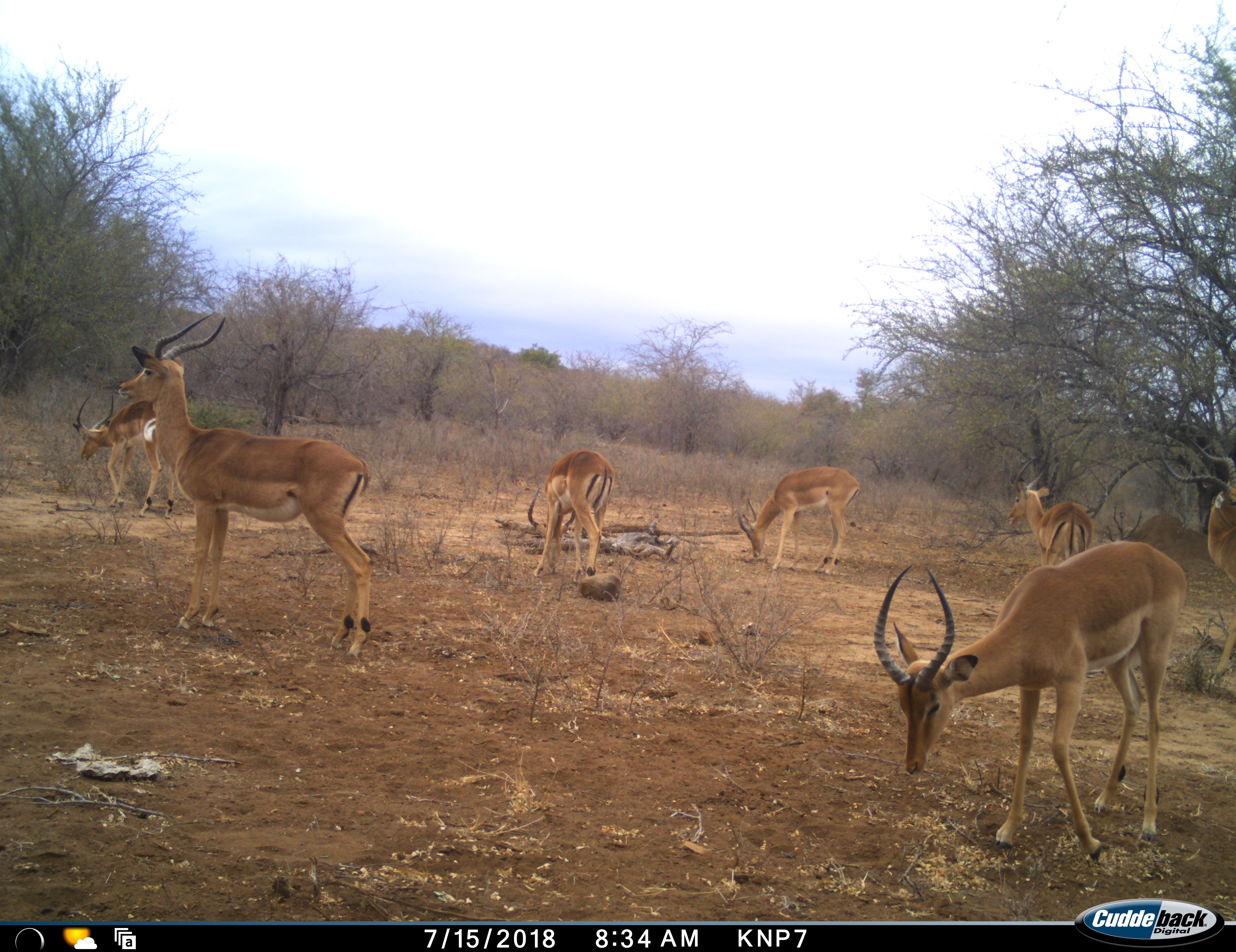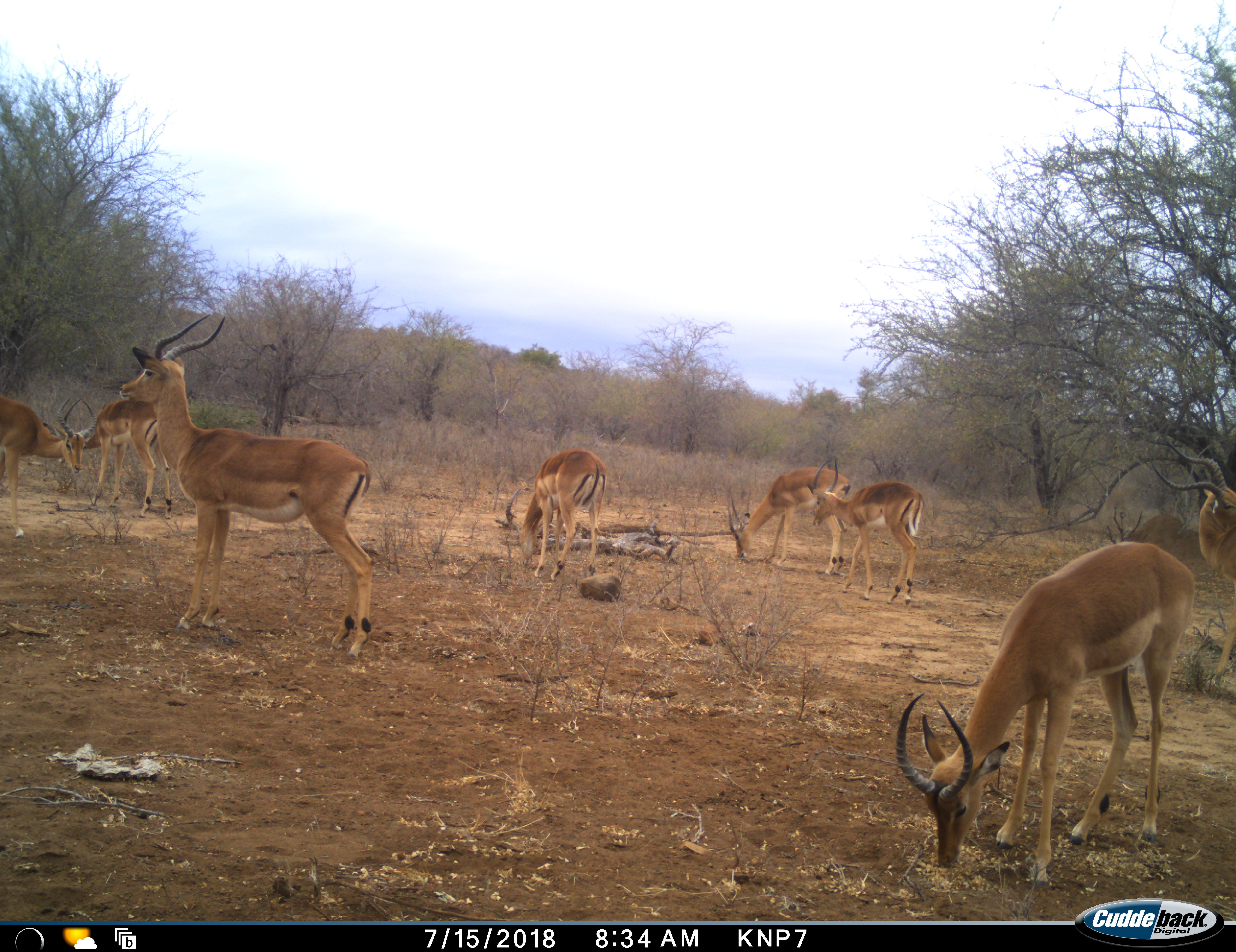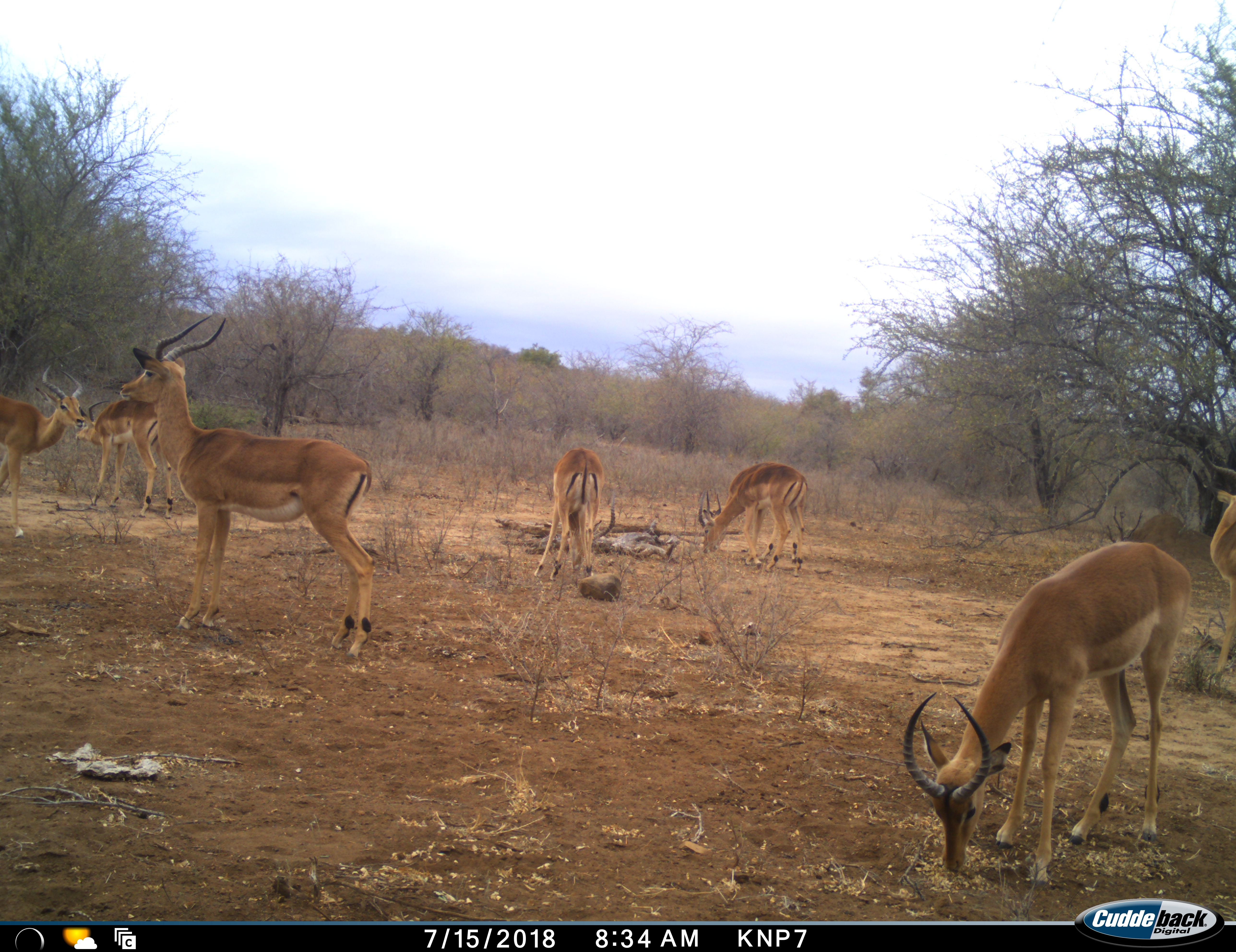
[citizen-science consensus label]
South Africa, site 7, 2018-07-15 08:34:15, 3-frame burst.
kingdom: Animalia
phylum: Chordata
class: Mammalia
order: Artiodactyla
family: Bovidae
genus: Aepyceros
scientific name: Aepyceros melampus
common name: impala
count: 8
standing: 78%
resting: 0%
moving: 44%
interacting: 0%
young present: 0%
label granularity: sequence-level